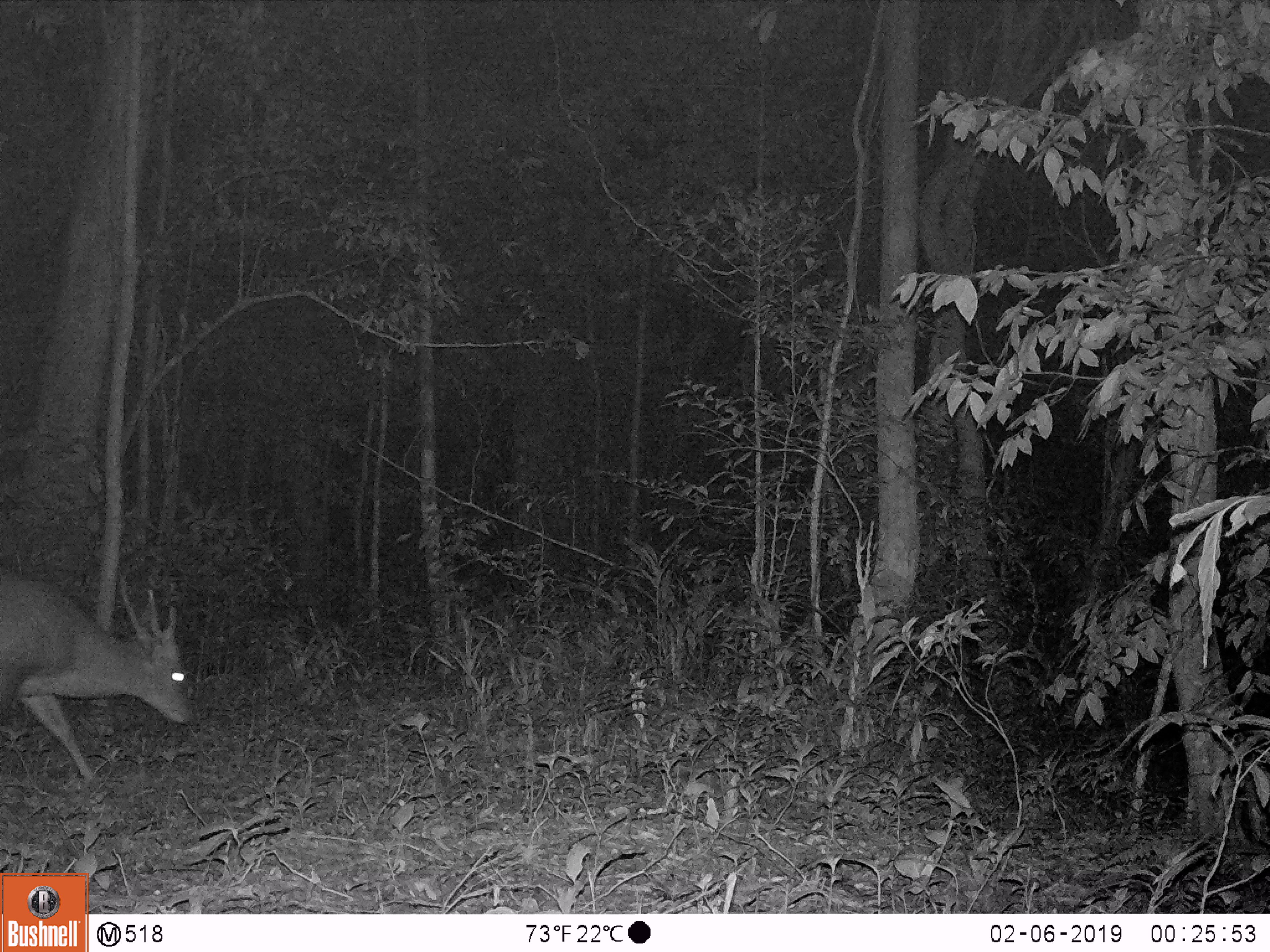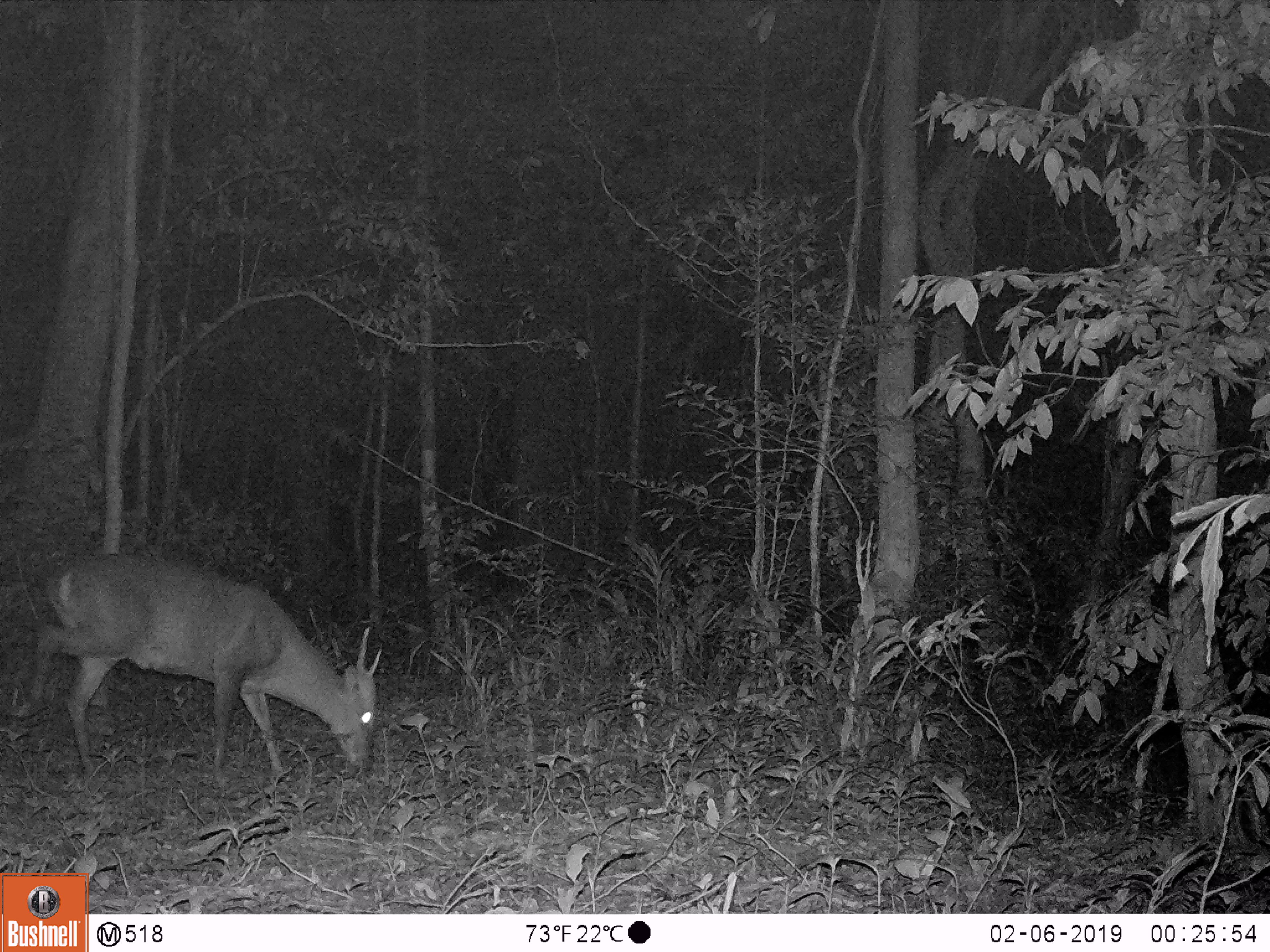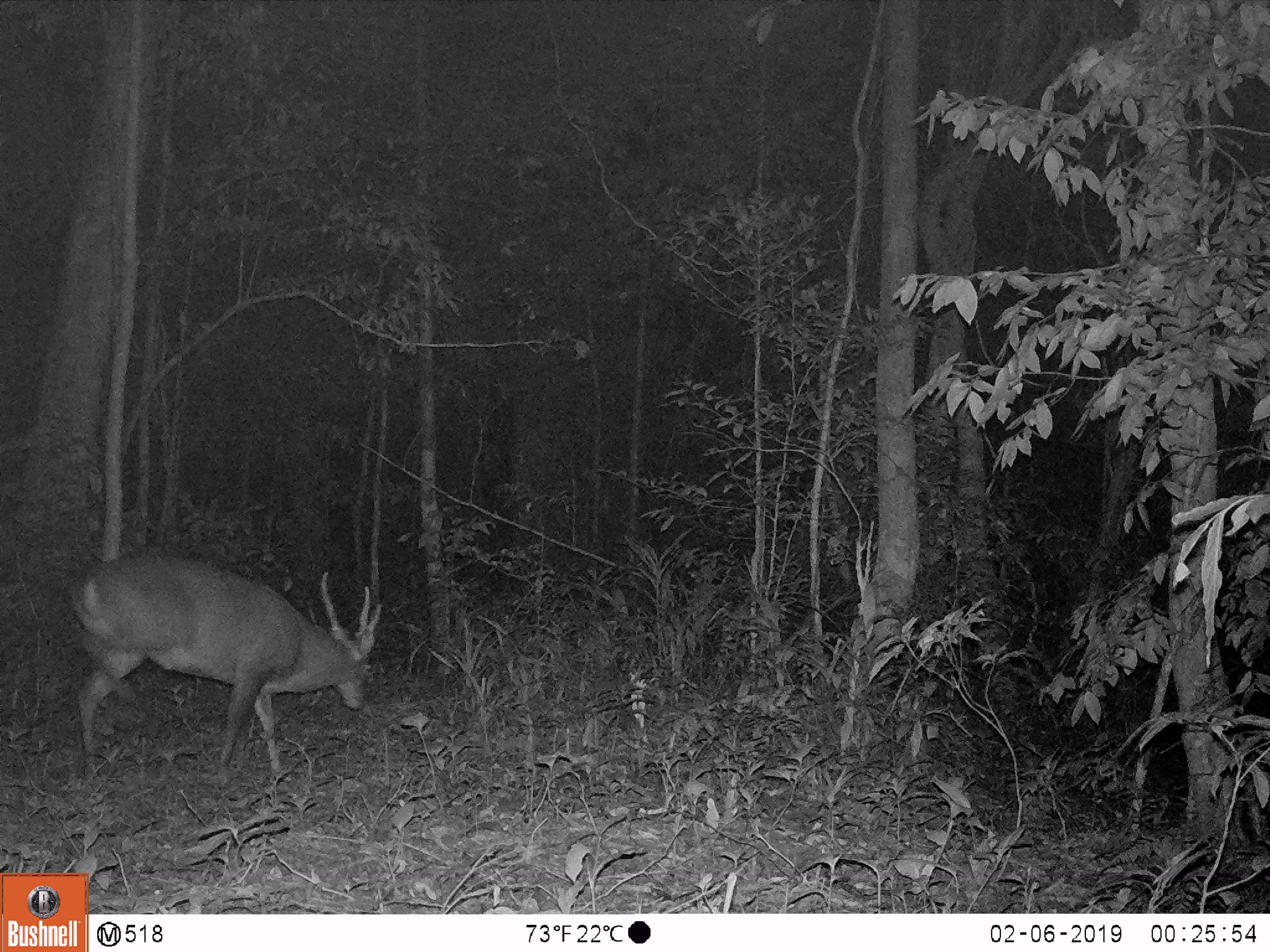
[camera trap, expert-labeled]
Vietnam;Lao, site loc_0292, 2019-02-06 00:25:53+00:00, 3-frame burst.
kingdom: Animalia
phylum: Chordata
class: Mammalia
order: Artiodactyla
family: Cervidae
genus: Muntiacus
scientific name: Muntiacus vuquangensis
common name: large-antlered muntjac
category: large antlered muntjac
Large antlered muntjac (large-antlered muntjac) (Muntiacus vuquangensis). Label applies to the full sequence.